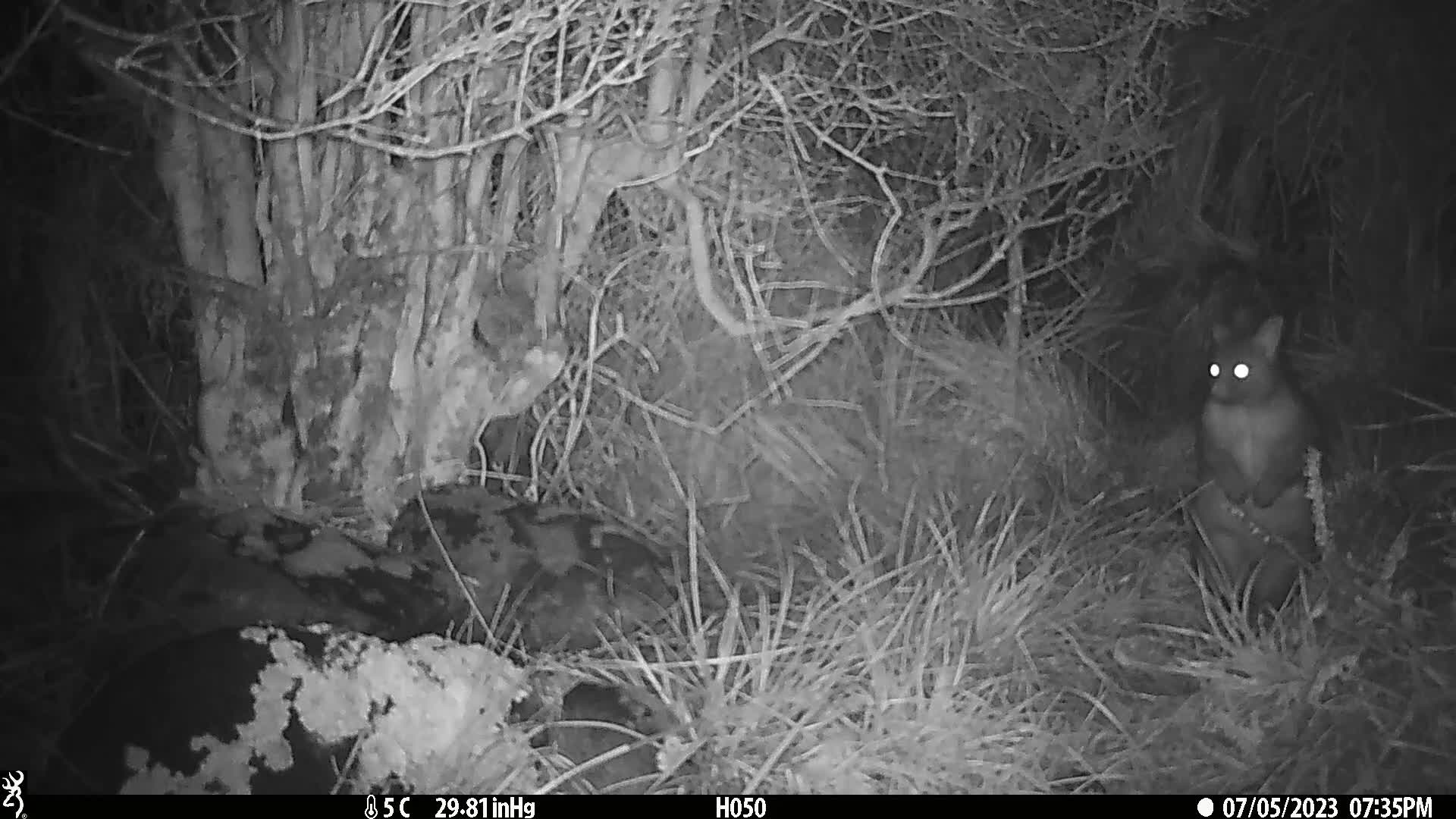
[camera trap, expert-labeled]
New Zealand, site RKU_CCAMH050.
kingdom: Animalia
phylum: Chordata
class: Mammalia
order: Diprotodontia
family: Phalangeridae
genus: Trichosurus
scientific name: Trichosurus vulpecula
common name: common brushtail possum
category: possum